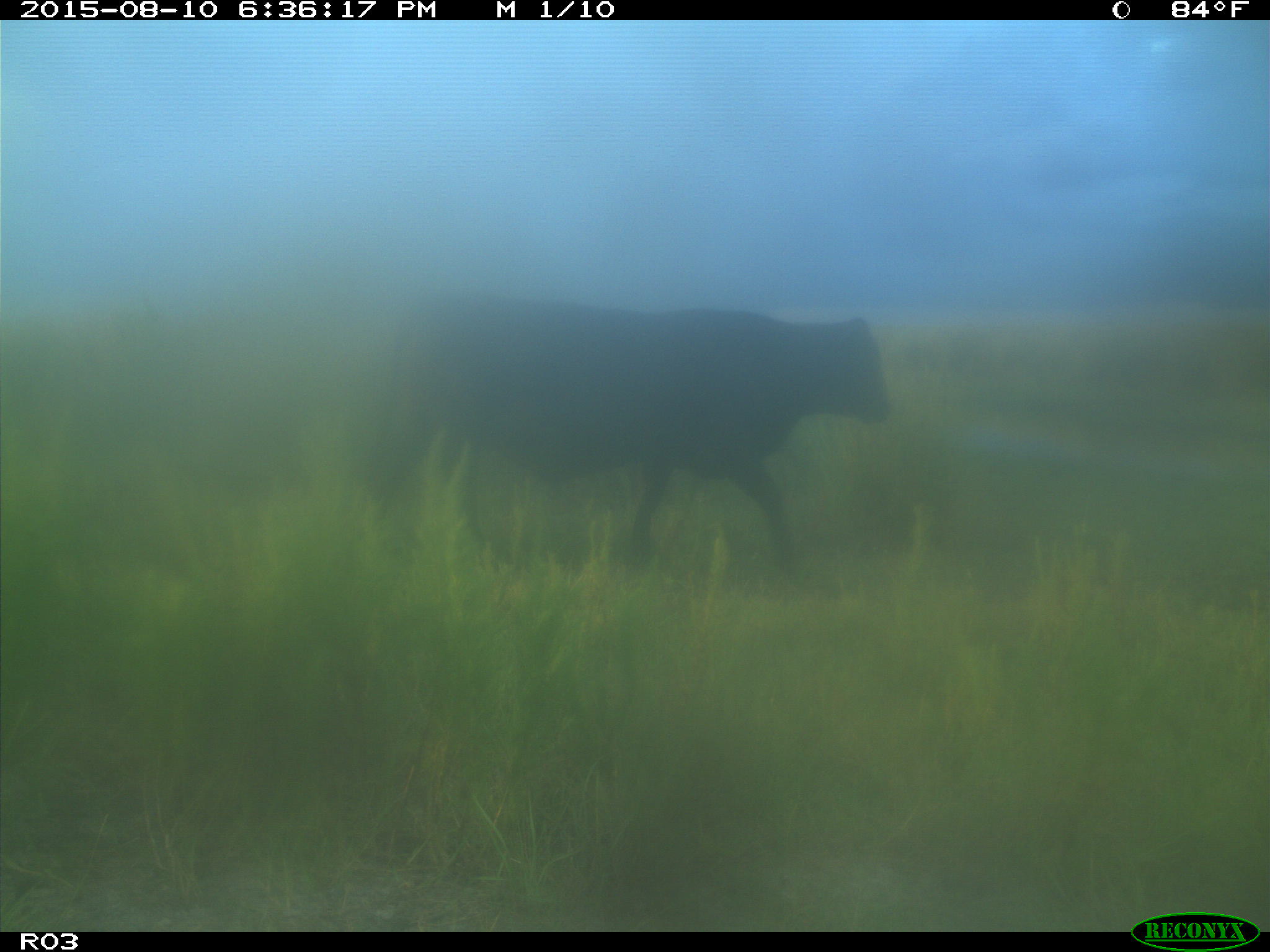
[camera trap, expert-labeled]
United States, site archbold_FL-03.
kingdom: Animalia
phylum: Chordata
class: Mammalia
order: Artiodactyla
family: Bovidae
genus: Bos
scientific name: Bos taurus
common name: domestic cow